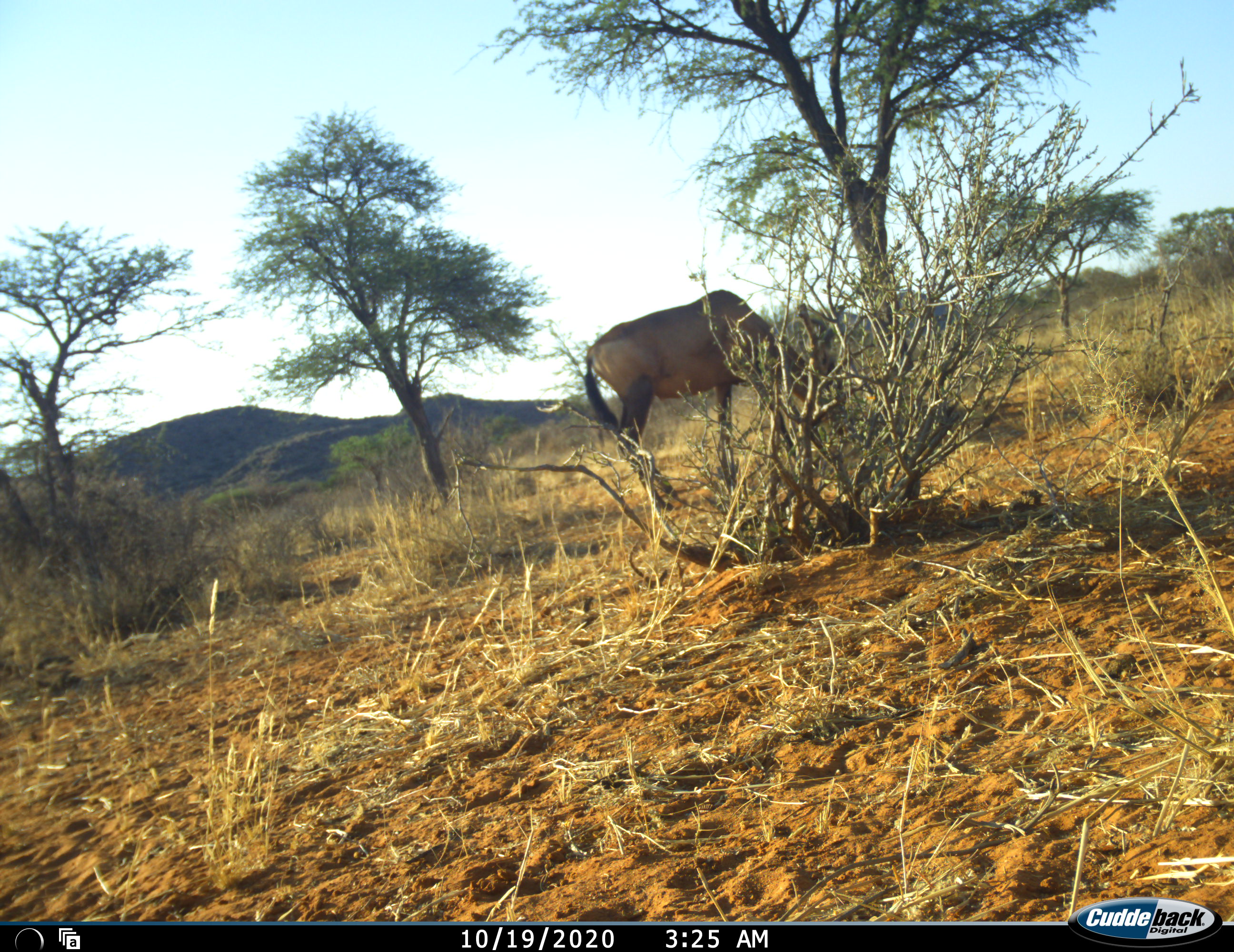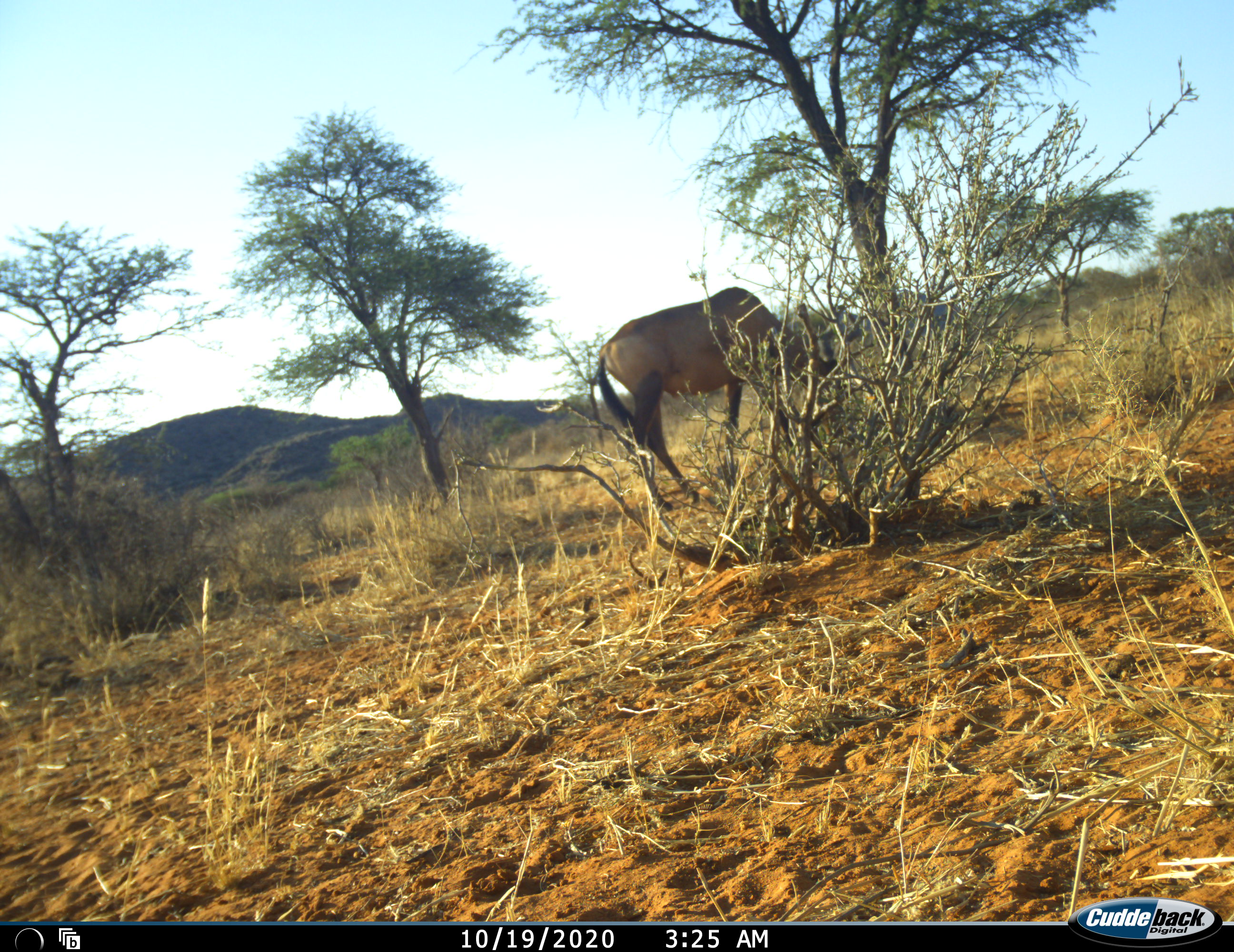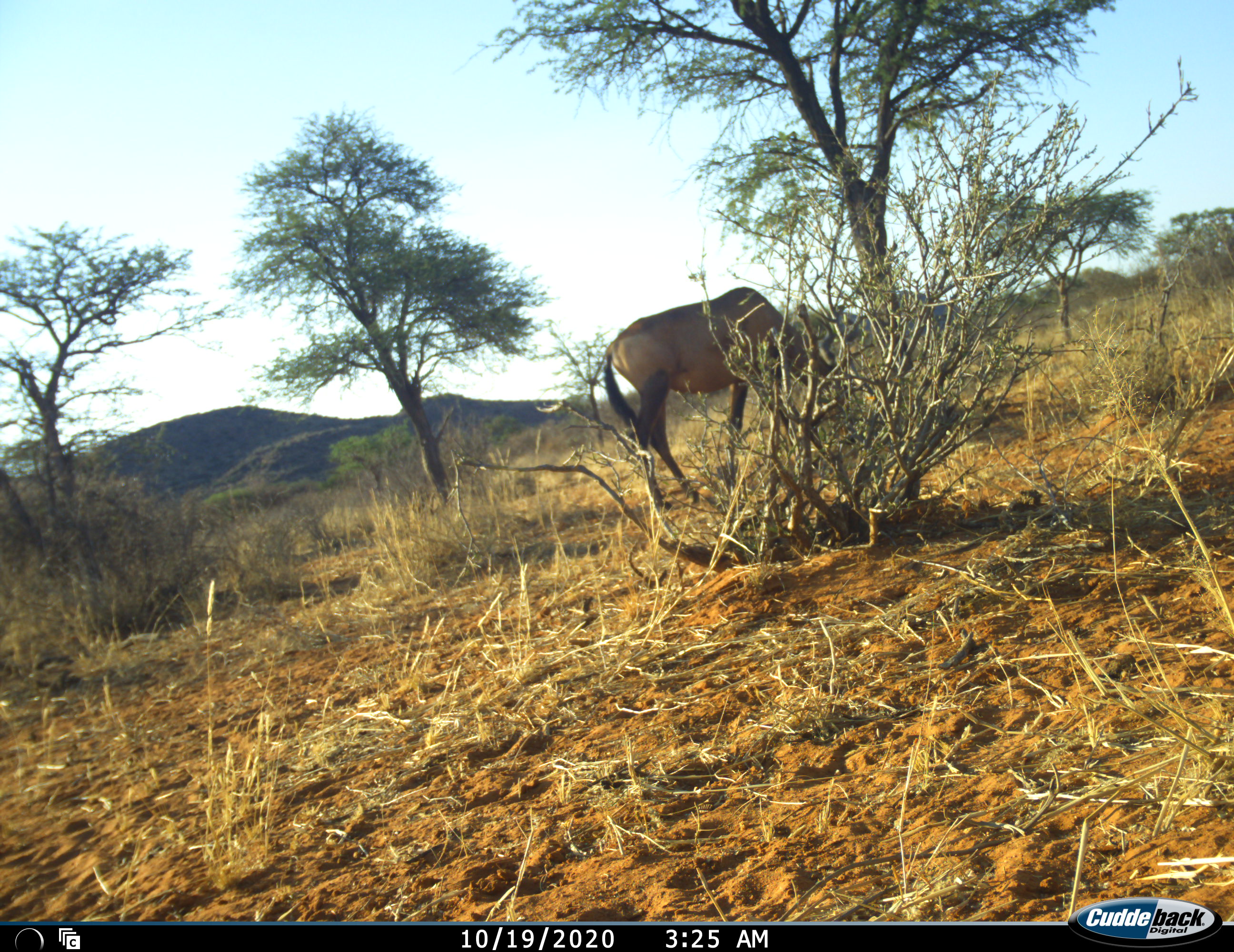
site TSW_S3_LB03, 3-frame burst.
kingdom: Animalia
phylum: Chordata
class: Mammalia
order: Artiodactyla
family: Bovidae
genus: Alcelaphus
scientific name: Alcelaphus buselaphus caama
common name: red hartebeest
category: hartebeestred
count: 1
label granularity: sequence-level